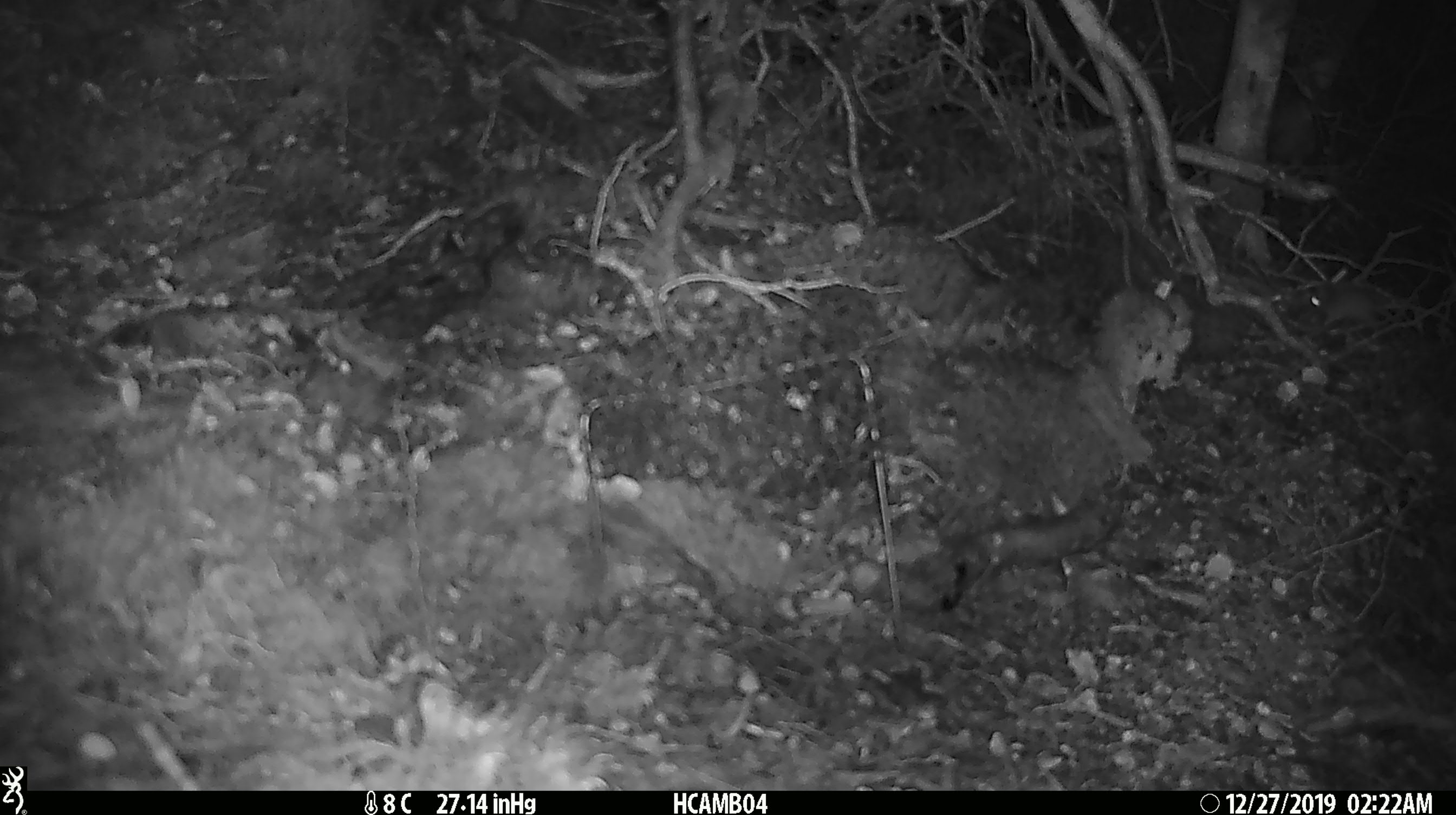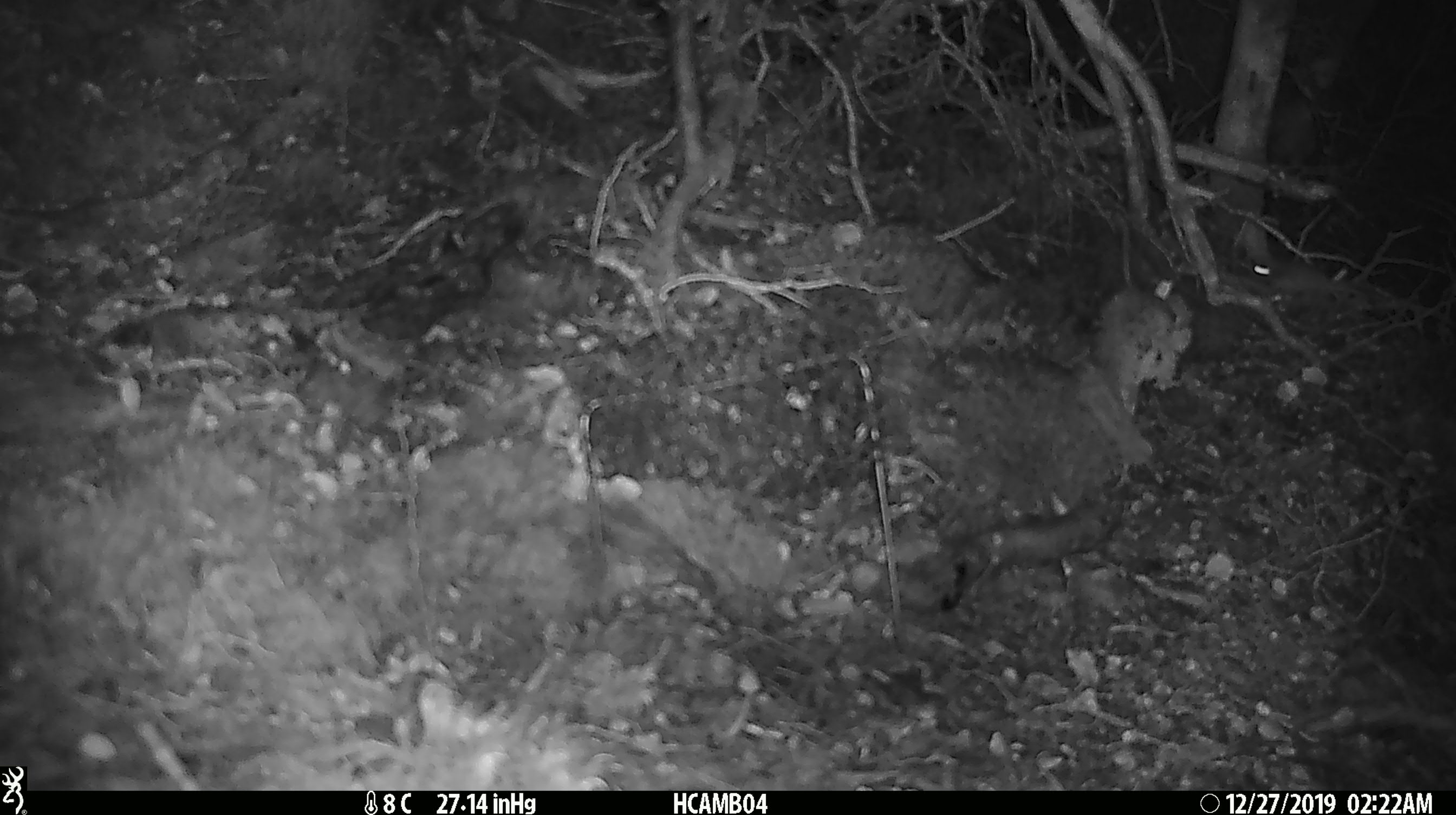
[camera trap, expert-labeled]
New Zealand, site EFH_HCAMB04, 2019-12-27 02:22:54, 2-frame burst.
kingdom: Animalia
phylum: Chordata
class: Mammalia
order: Rodentia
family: Muridae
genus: Mus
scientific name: Mus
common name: mouse